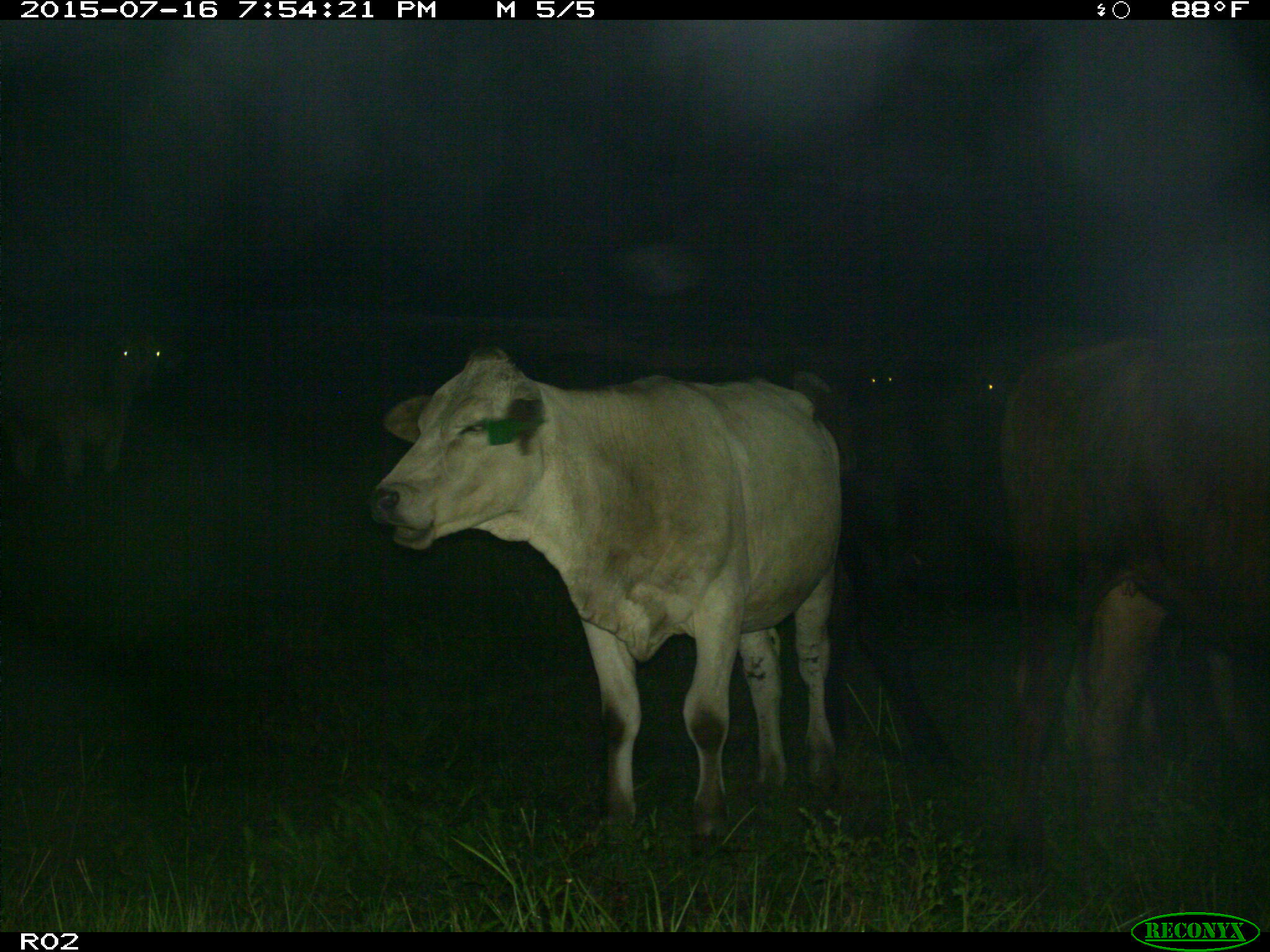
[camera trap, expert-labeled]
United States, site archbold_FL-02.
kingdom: Animalia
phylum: Chordata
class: Mammalia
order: Artiodactyla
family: Bovidae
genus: Bos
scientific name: Bos taurus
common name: domestic cow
Bos taurus (domestic cow).